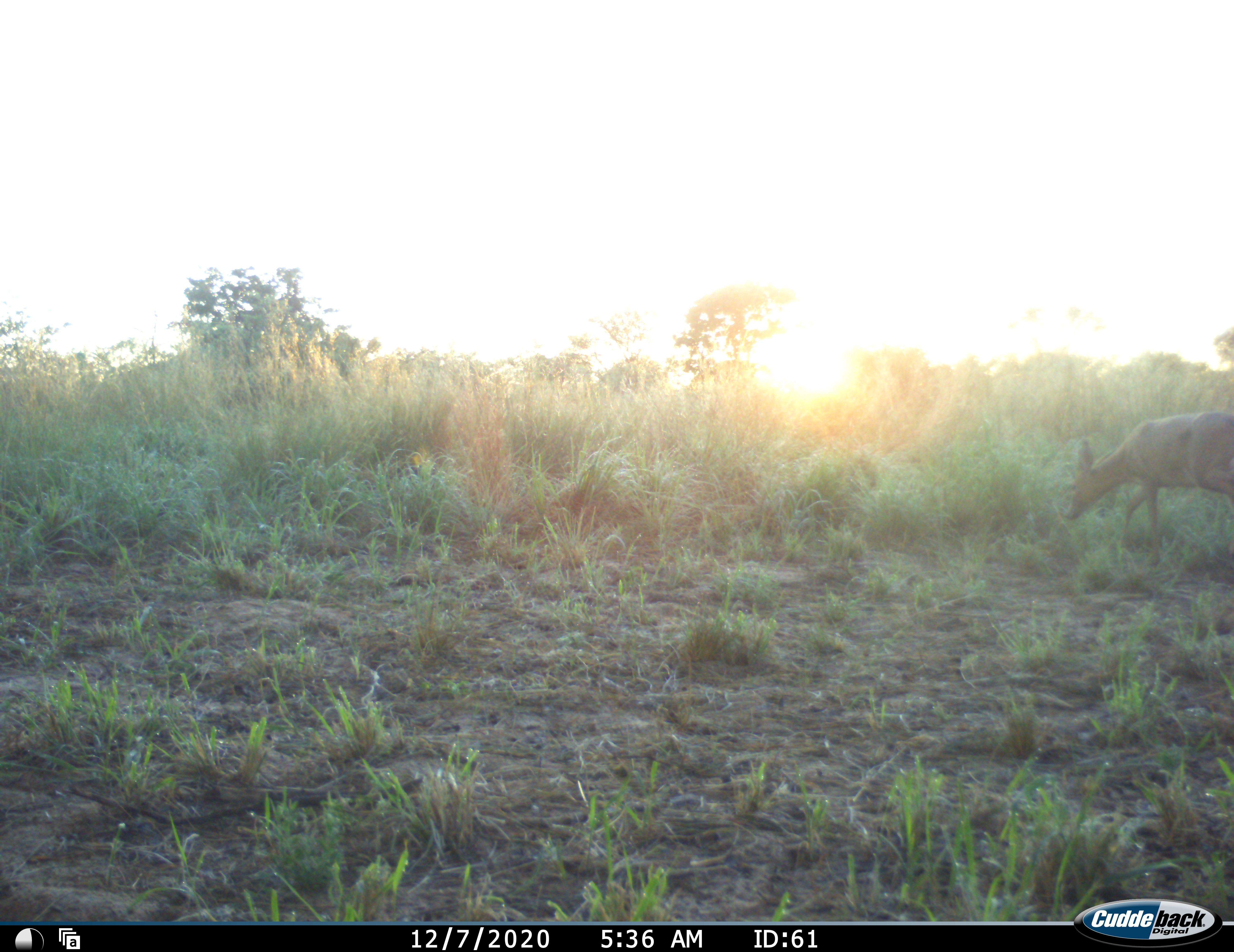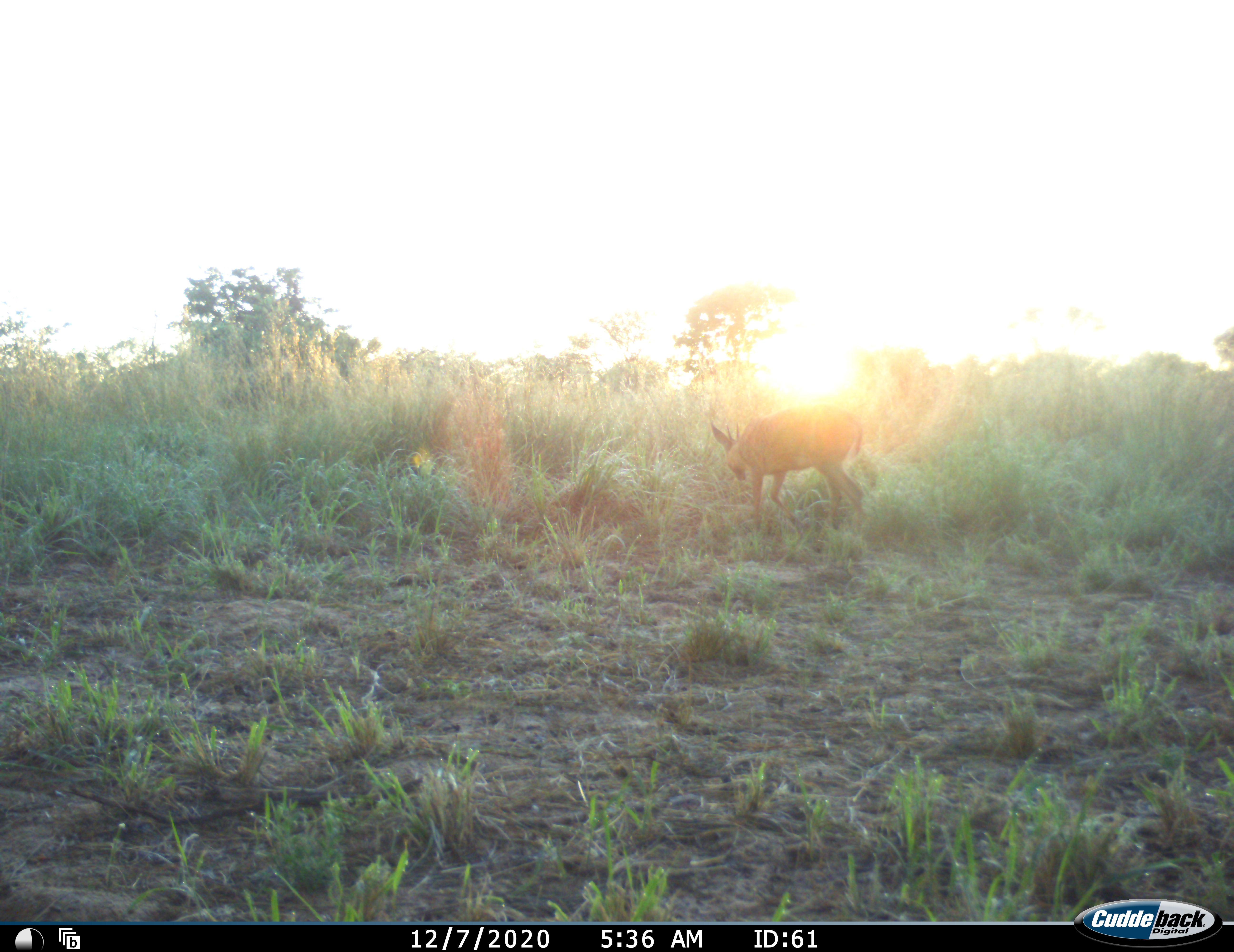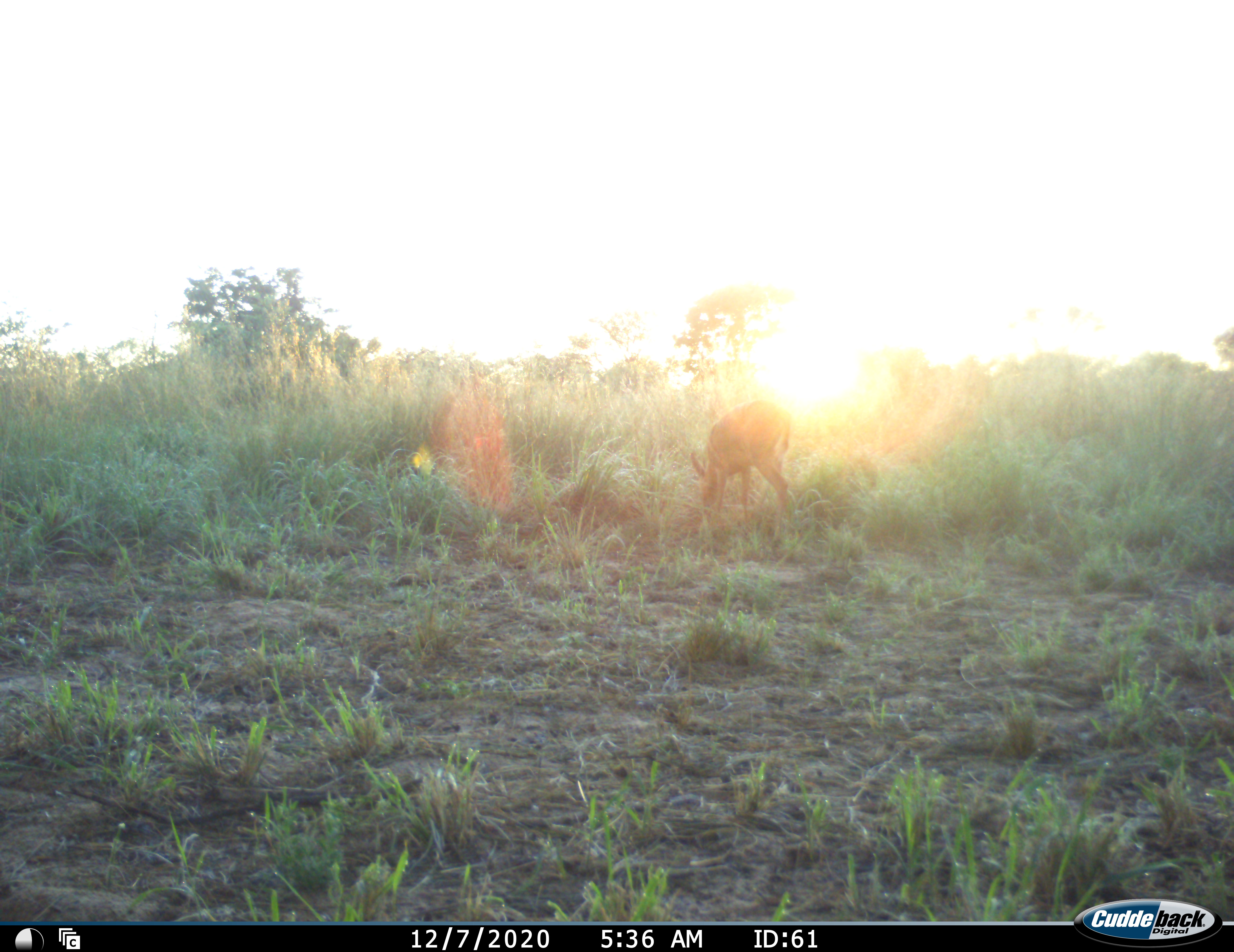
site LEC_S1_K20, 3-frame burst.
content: unidentified animal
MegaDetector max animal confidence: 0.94